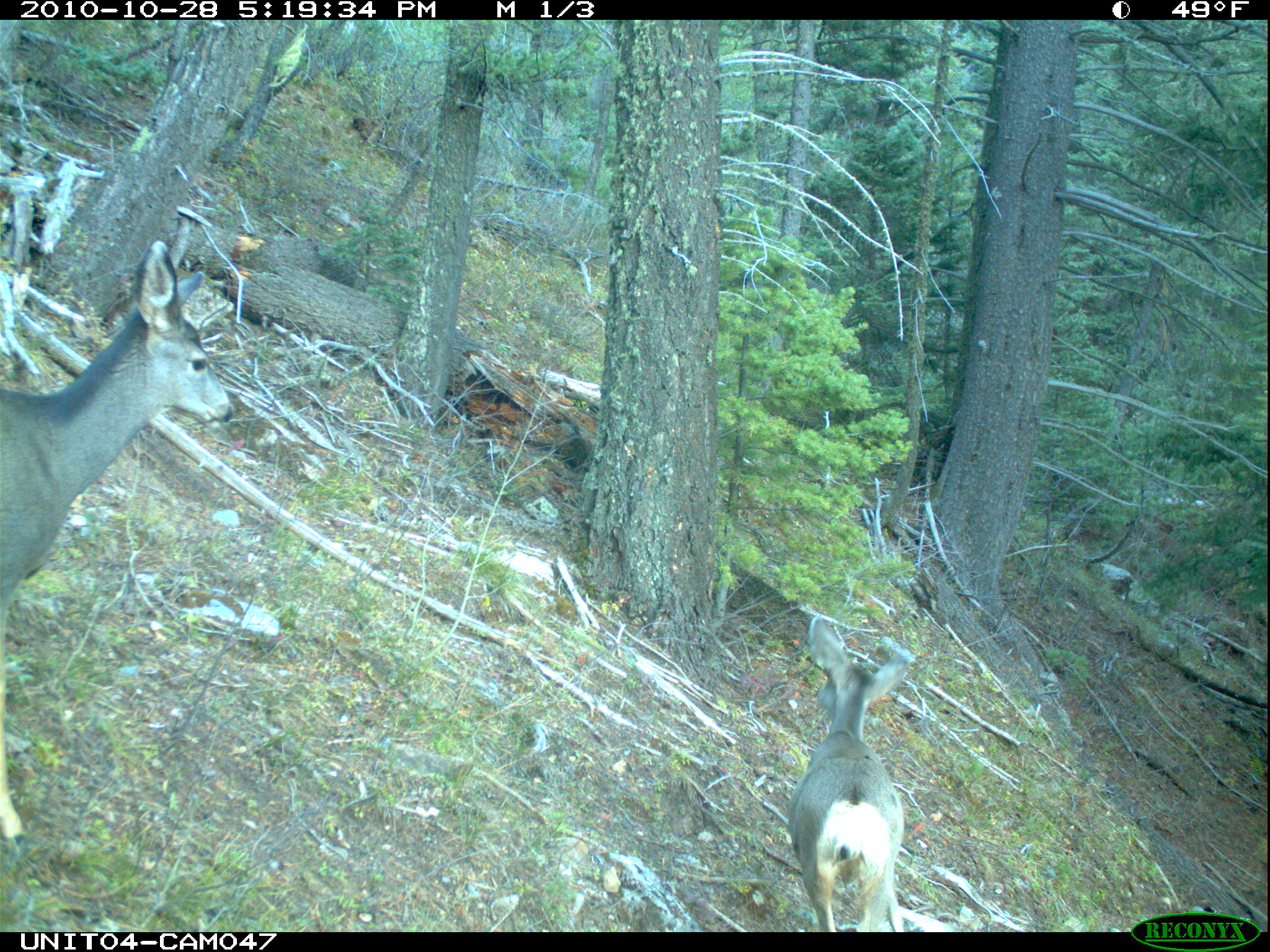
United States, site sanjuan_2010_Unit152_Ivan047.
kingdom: Animalia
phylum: Chordata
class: Mammalia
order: Artiodactyla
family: Cervidae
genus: Odocoileus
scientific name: Odocoileus hemionus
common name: mule deer